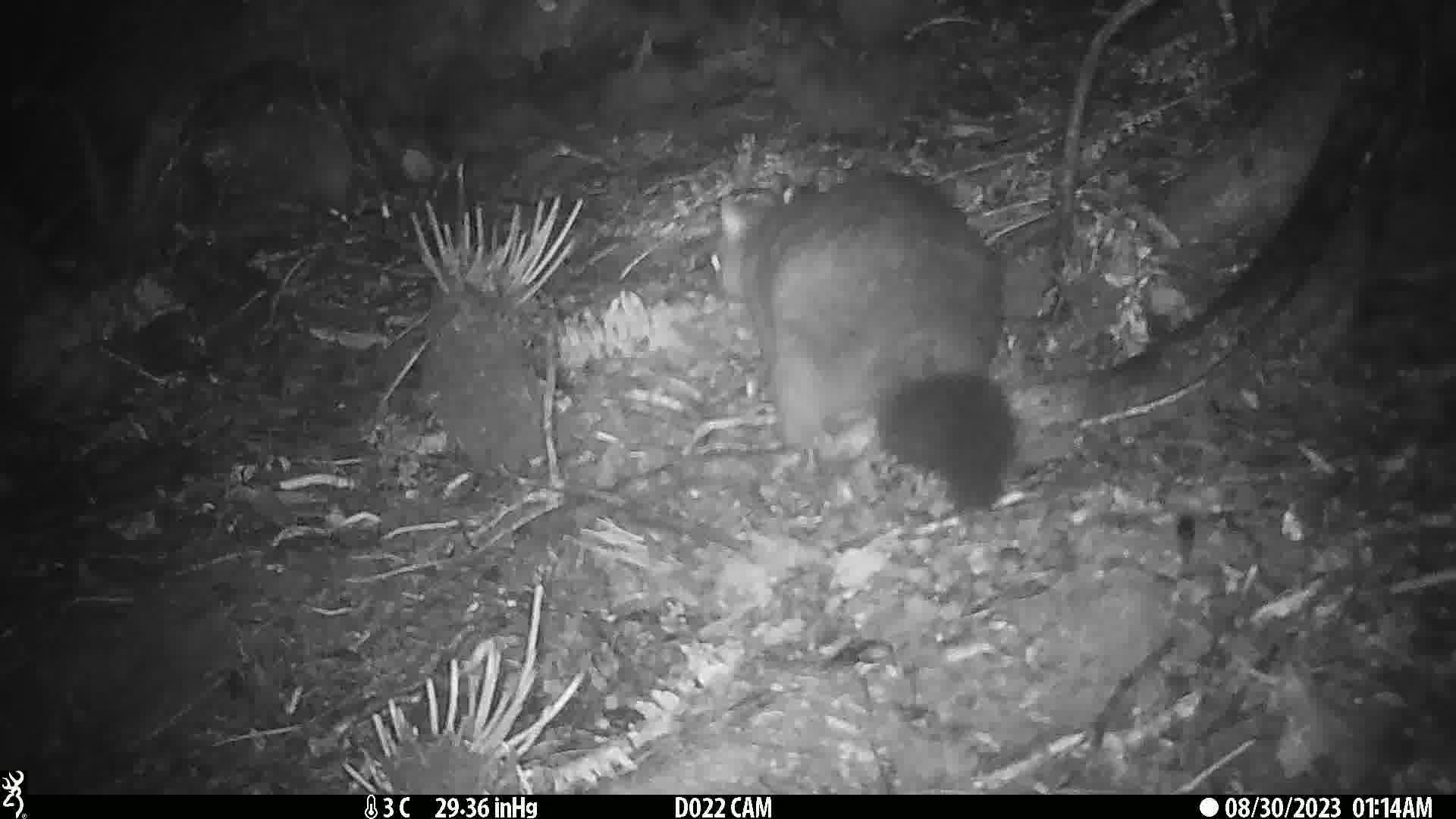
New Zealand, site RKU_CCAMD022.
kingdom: Animalia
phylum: Chordata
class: Mammalia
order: Diprotodontia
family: Phalangeridae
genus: Trichosurus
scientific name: Trichosurus vulpecula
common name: common brushtail possum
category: possum